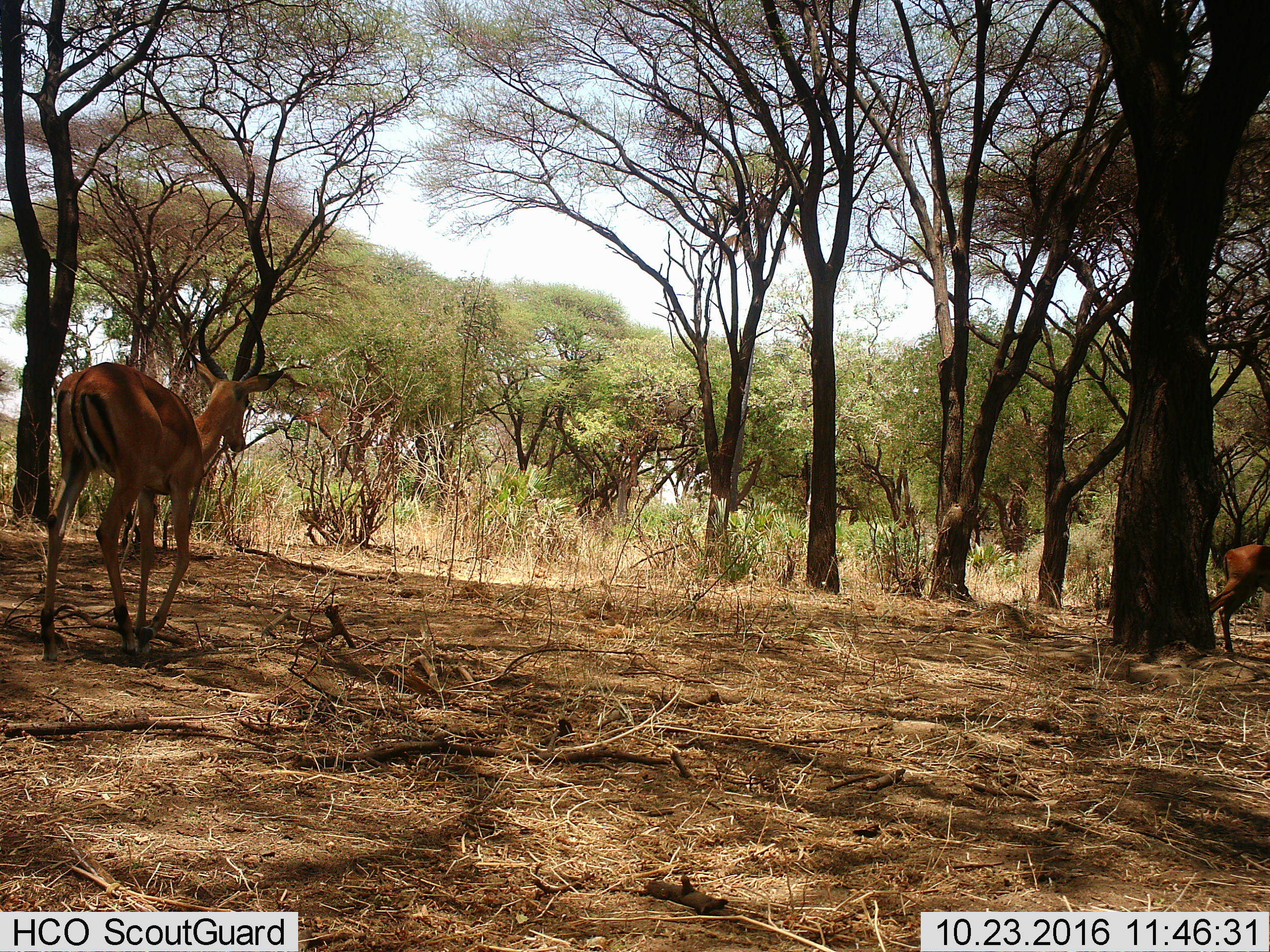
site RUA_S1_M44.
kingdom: Animalia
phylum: Chordata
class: Mammalia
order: Artiodactyla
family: Bovidae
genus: Aepyceros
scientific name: Aepyceros melampus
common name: impala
Impala (Aepyceros melampus), count 2. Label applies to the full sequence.